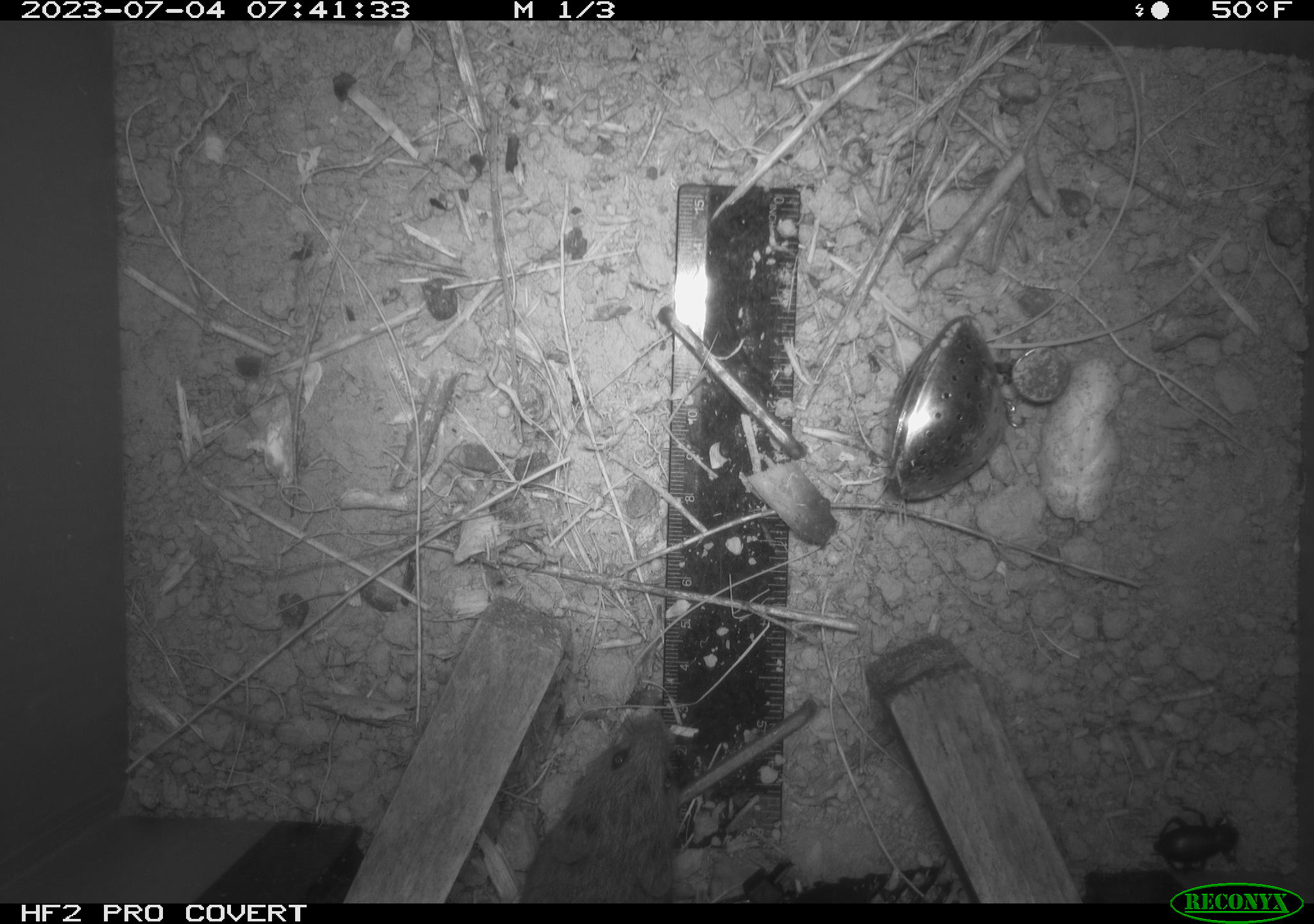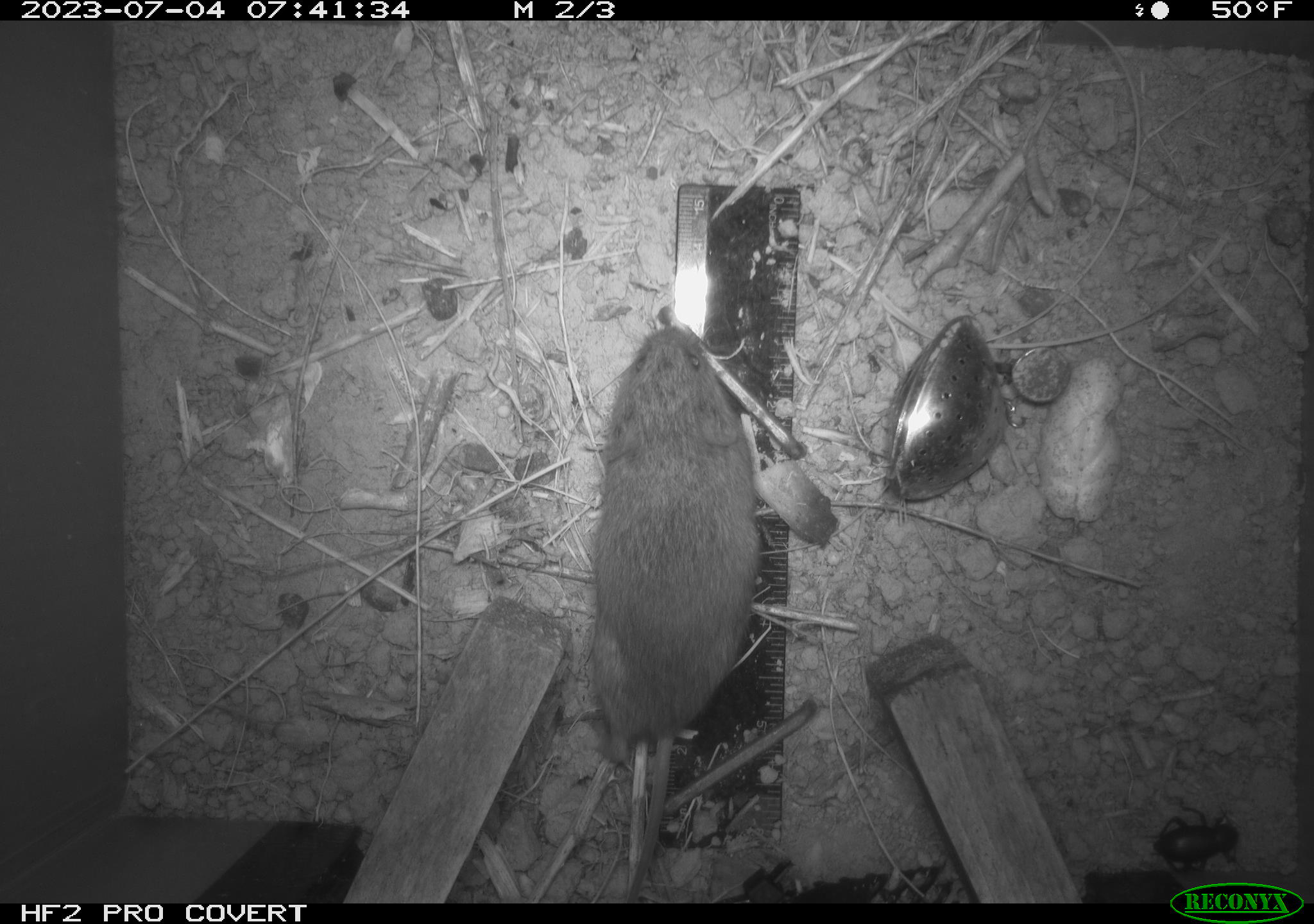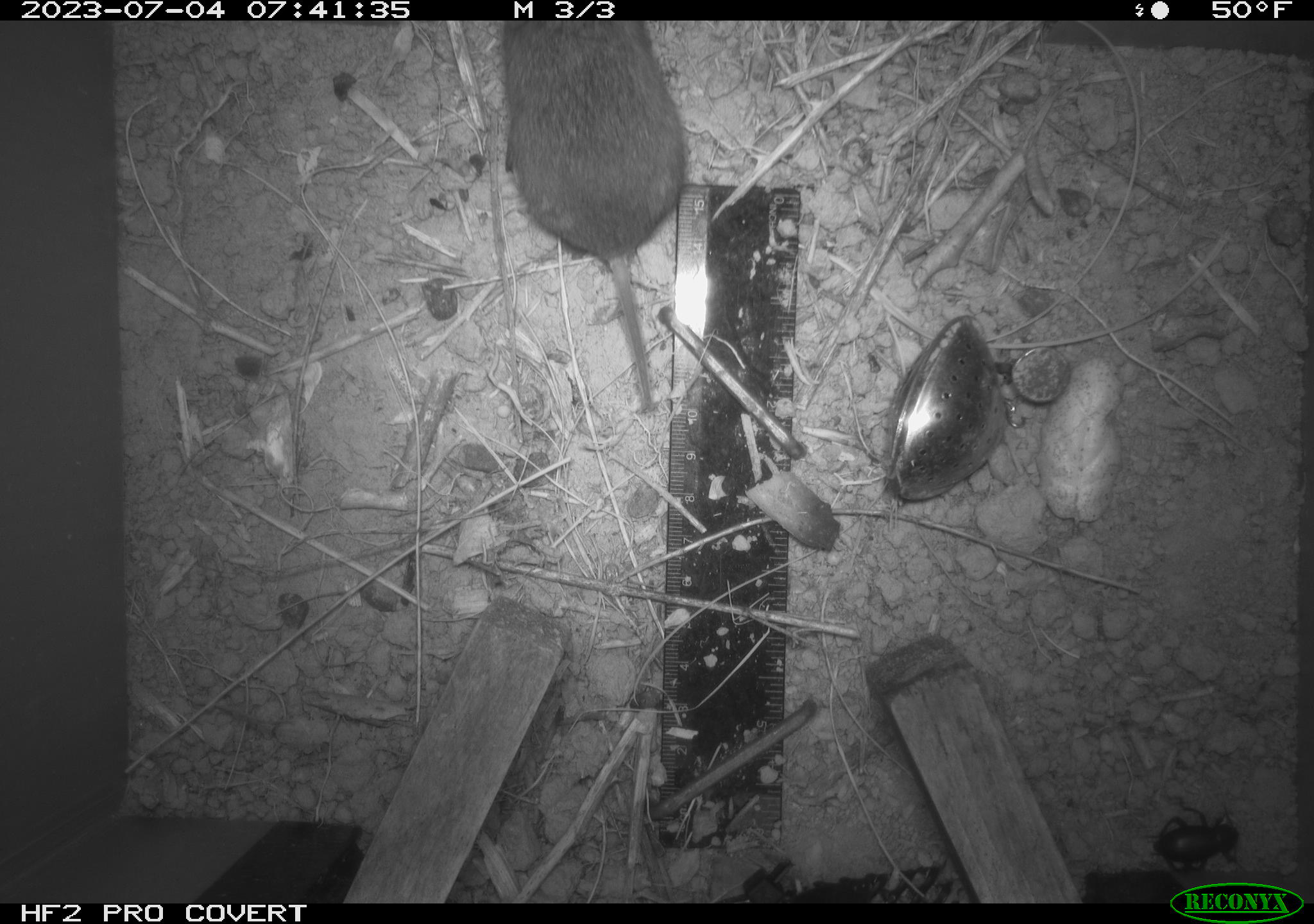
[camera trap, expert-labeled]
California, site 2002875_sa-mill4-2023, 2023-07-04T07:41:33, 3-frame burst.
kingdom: Animalia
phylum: Chordata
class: Mammalia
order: Rodentia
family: Cricetidae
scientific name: Arvicolinae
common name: voles, lemmings, and muskrats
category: arvicolinae subfamily